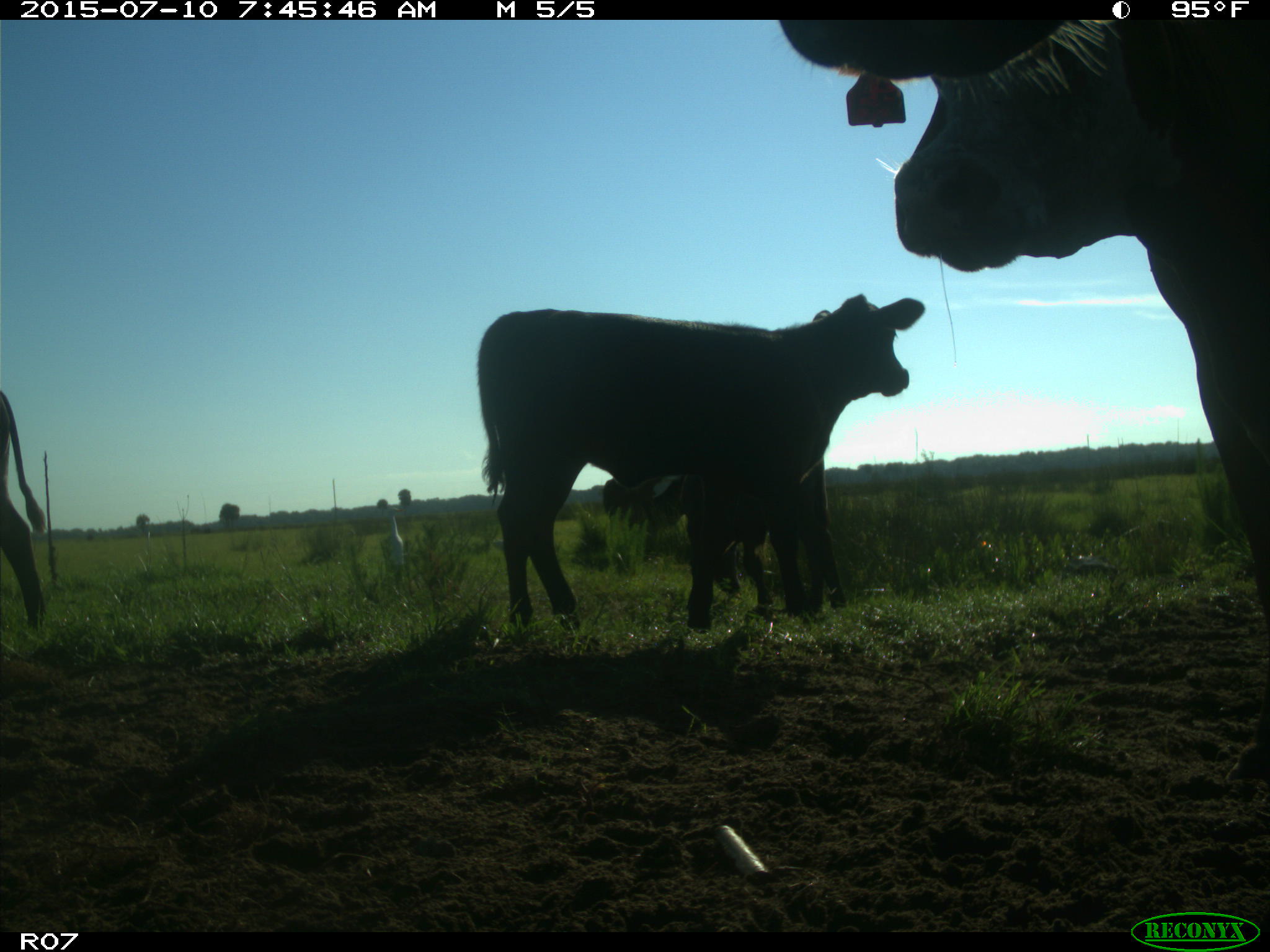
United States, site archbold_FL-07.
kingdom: Animalia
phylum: Chordata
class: Mammalia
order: Artiodactyla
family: Bovidae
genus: Bos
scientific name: Bos taurus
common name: domestic cow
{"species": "Bos taurus (domestic cow)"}